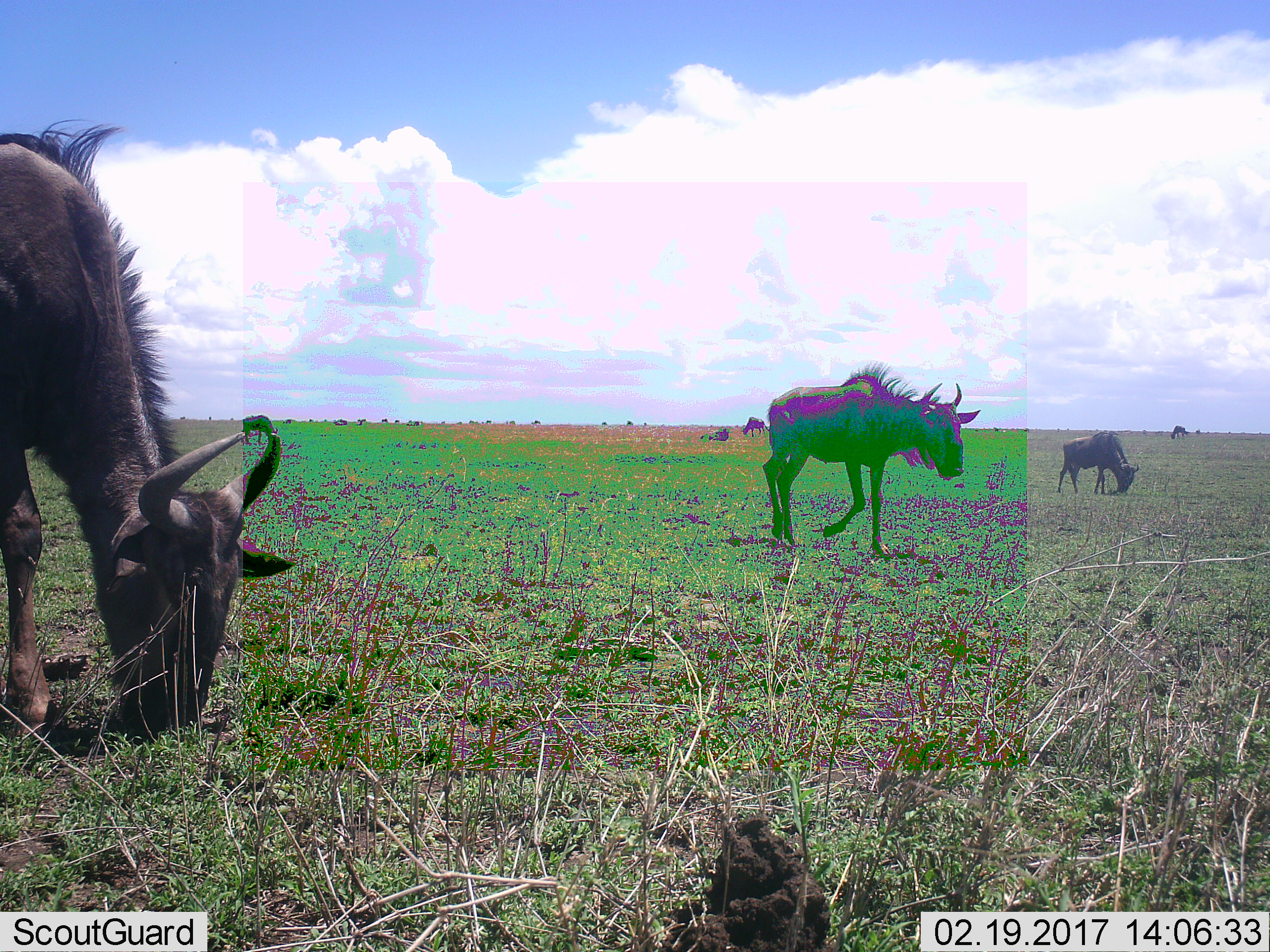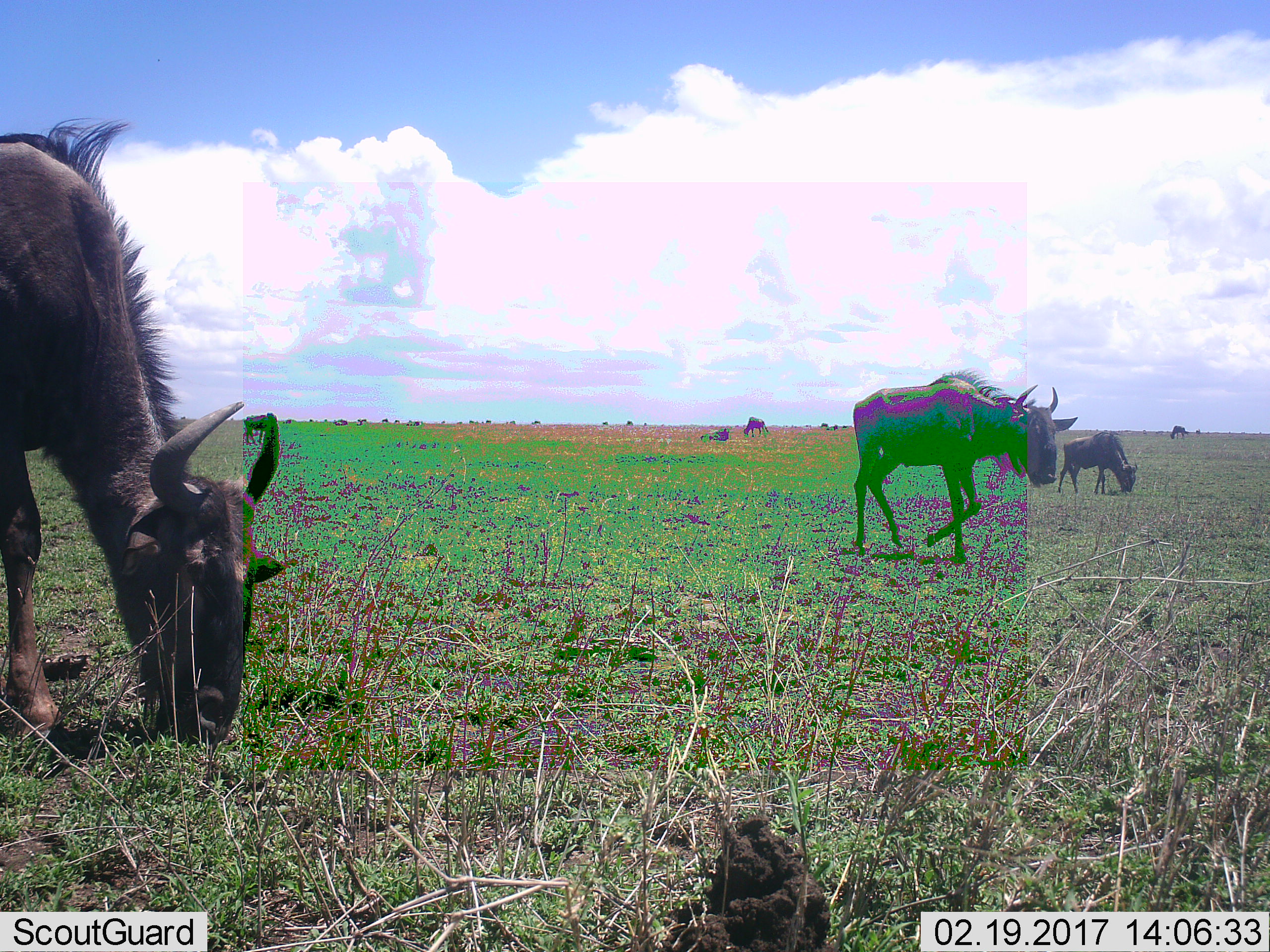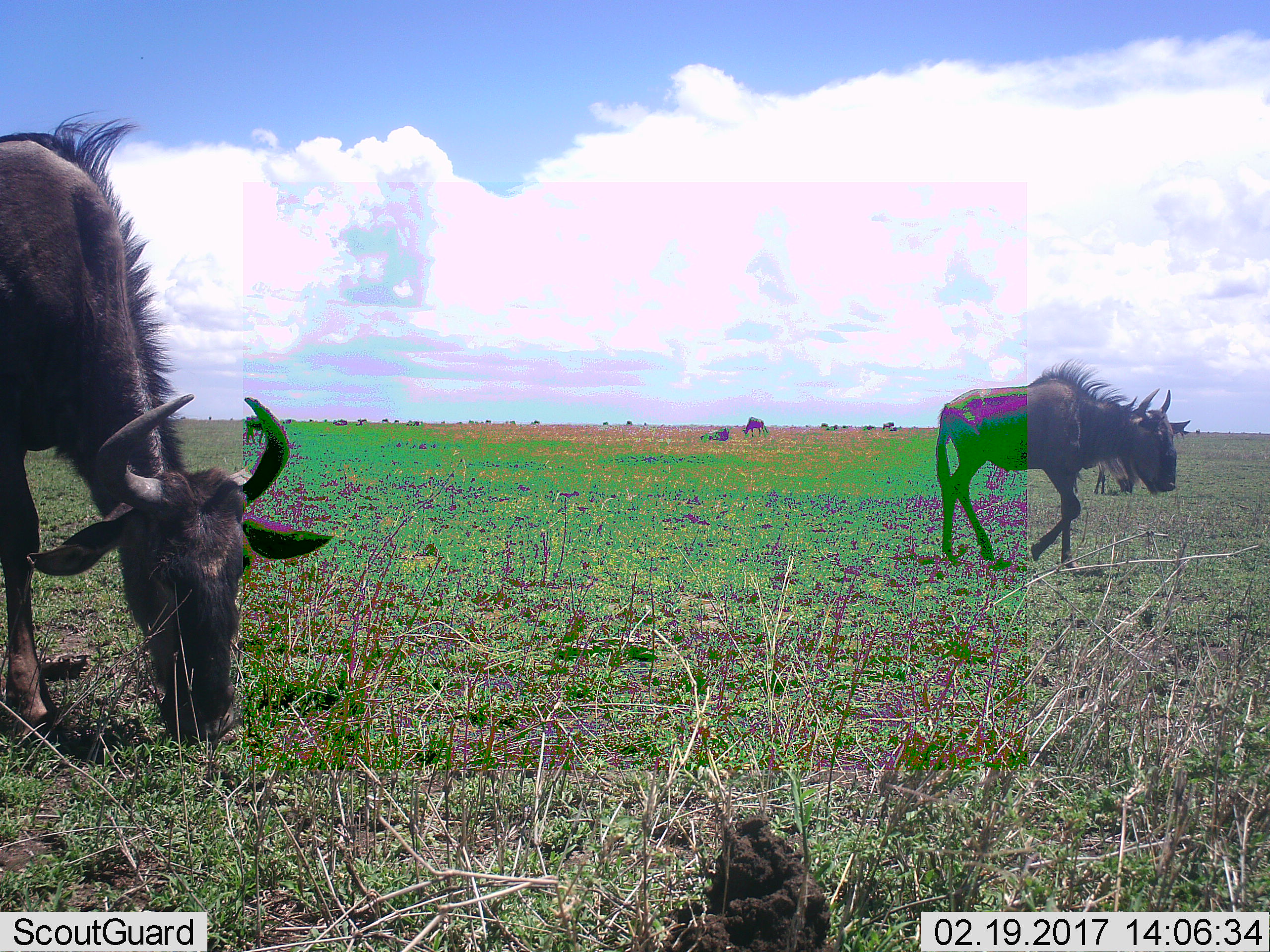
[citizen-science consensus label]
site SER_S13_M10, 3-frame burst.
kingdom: Animalia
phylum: Chordata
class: Mammalia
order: Artiodactyla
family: Bovidae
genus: Connochaetes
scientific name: Connochaetes taurinus taurinus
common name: blue wildebeest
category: wildebeestblue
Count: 6.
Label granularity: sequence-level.